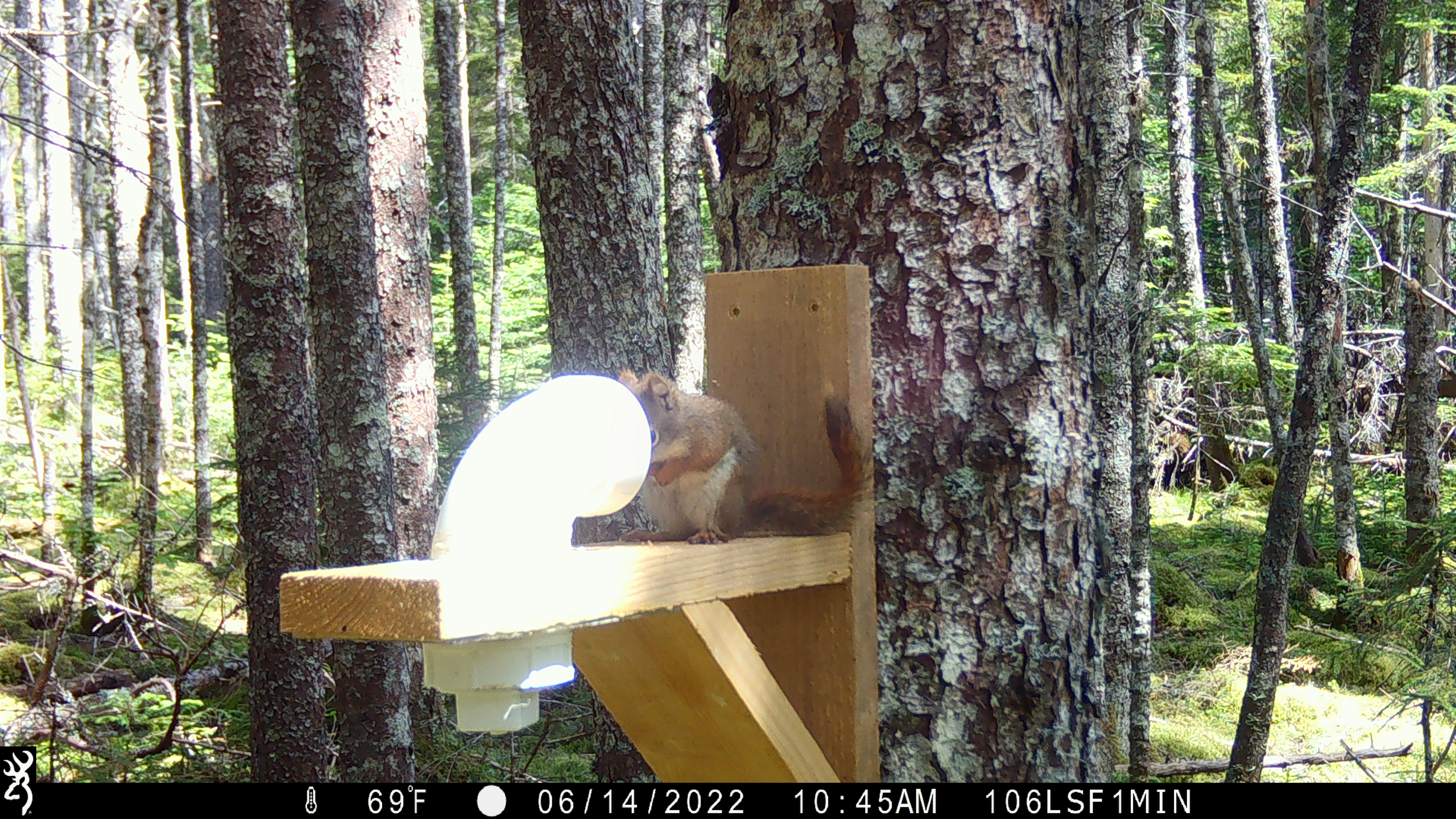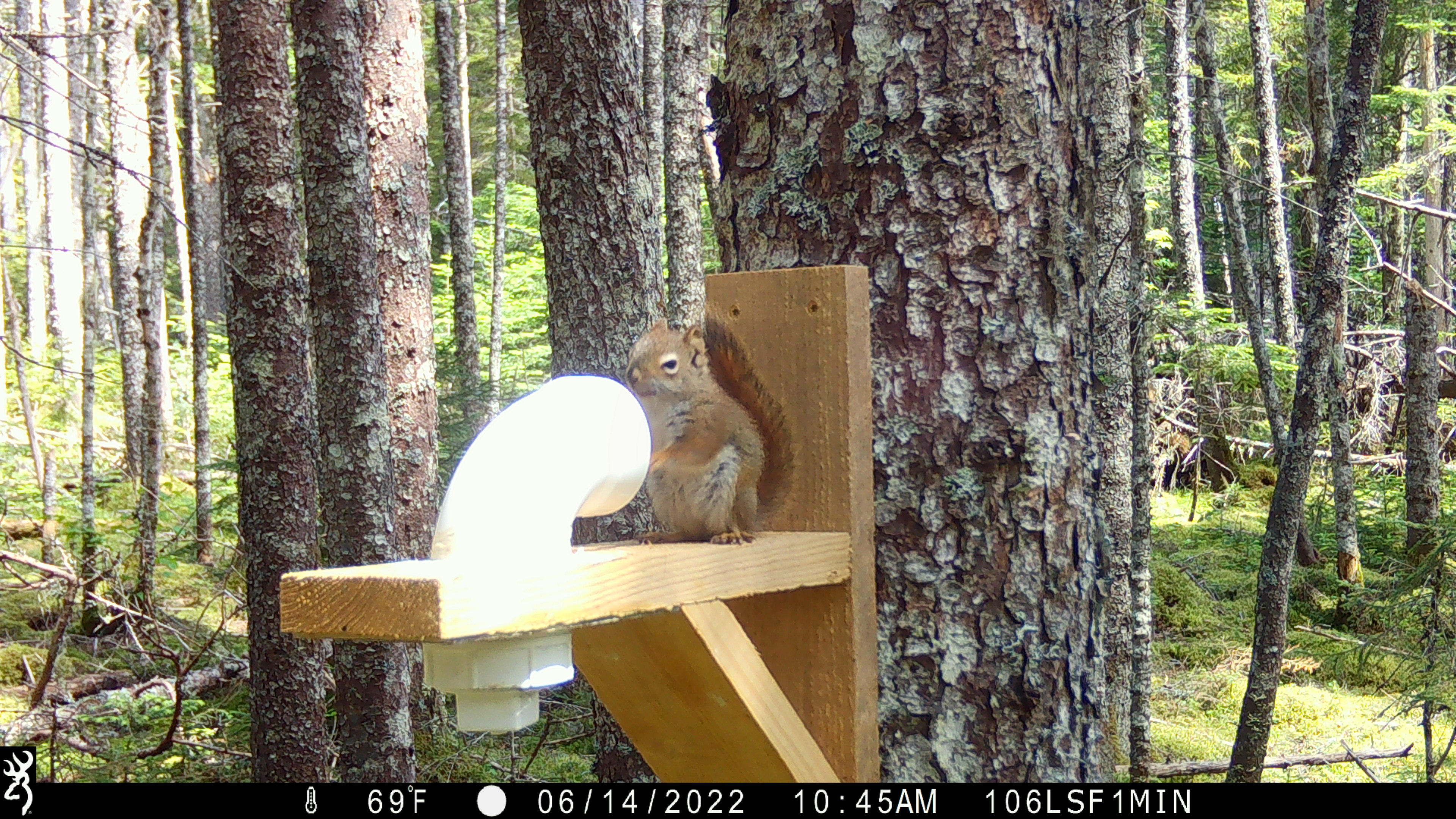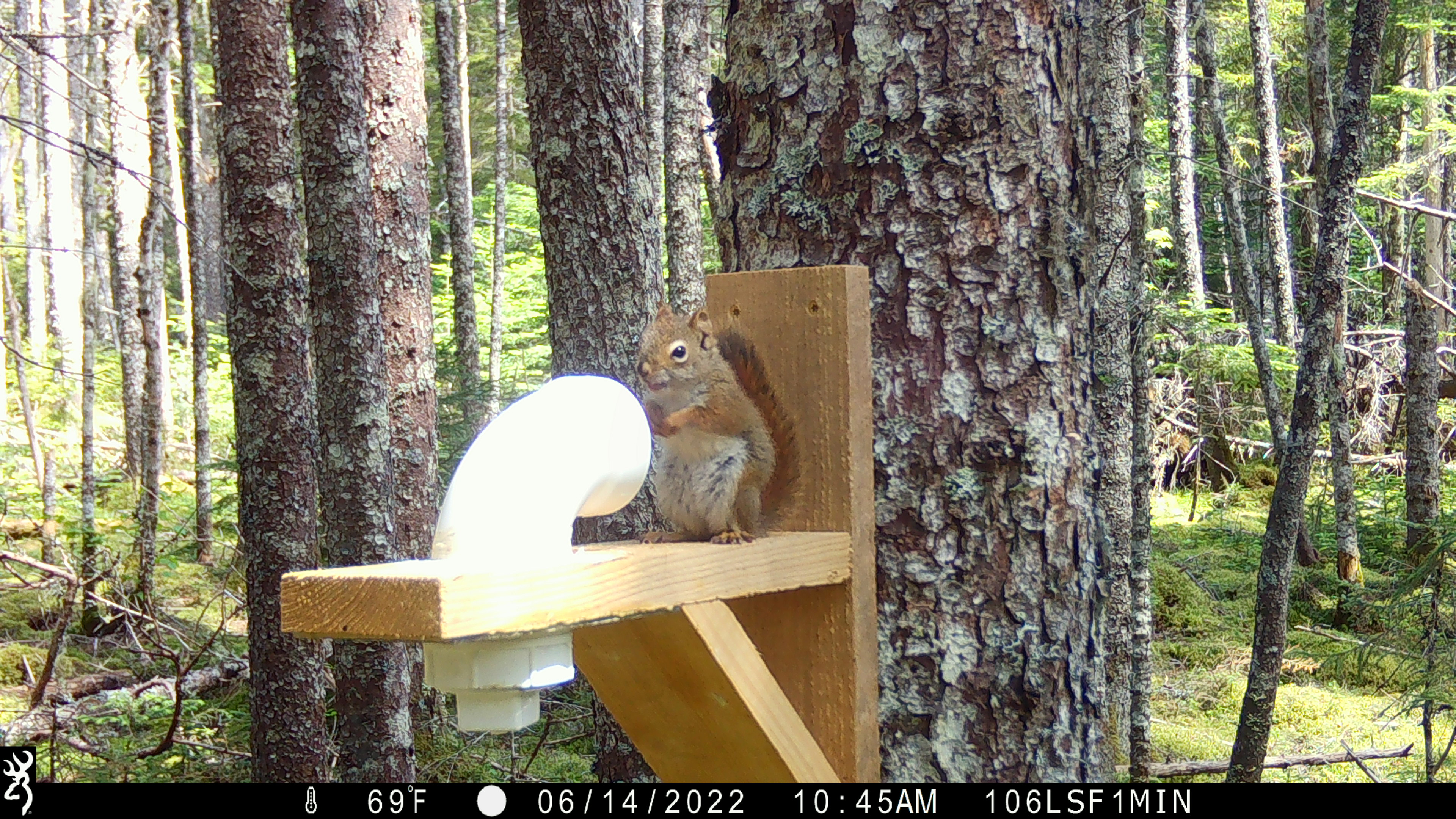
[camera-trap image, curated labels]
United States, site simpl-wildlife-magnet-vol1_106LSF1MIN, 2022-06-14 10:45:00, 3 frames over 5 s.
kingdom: Animalia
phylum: Chordata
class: Mammalia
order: Rodentia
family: Sciuridae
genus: Tamiasciurus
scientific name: Tamiasciurus hudsonicus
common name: red squirrel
Red squirrel (Tamiasciurus hudsonicus).